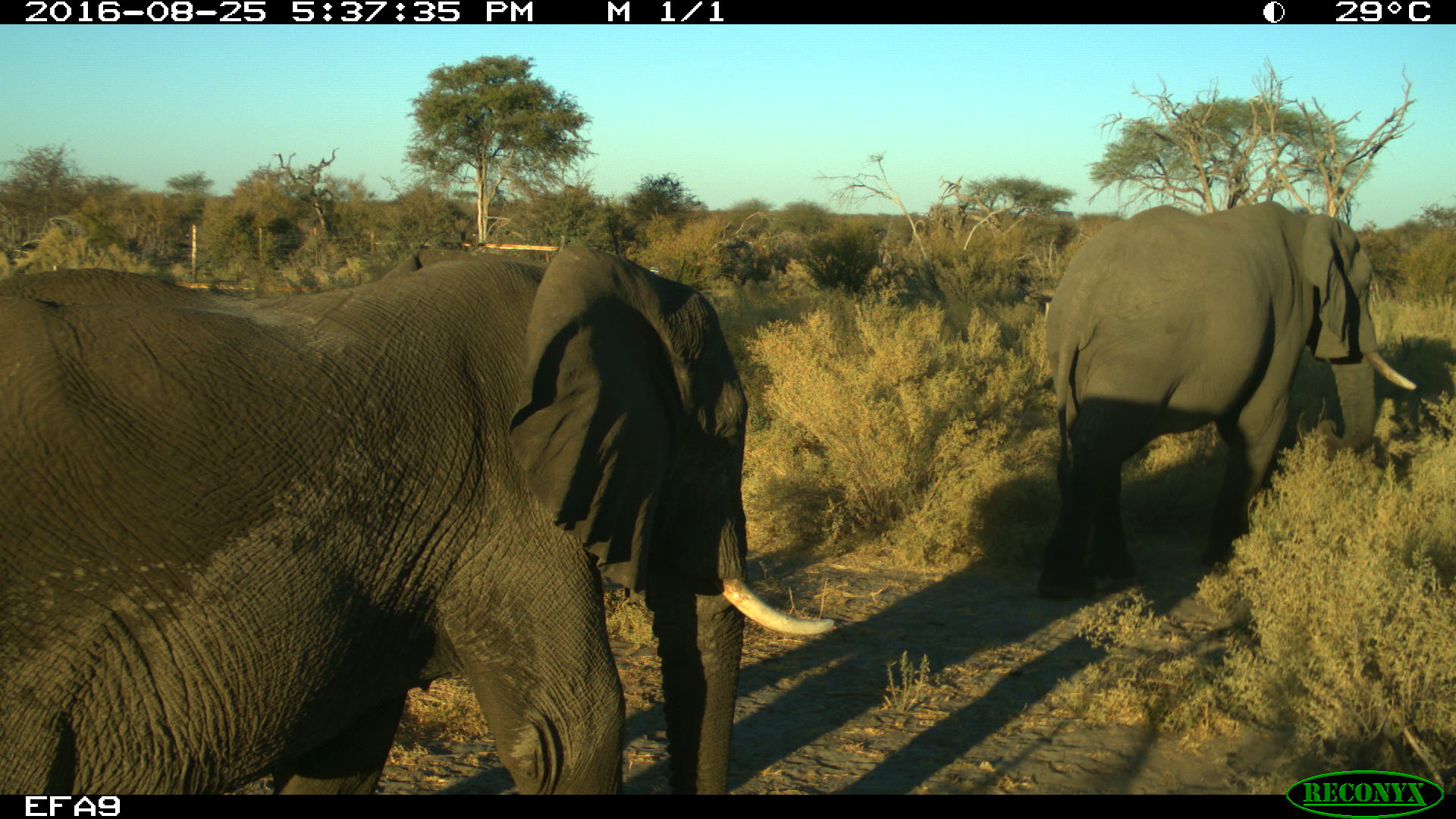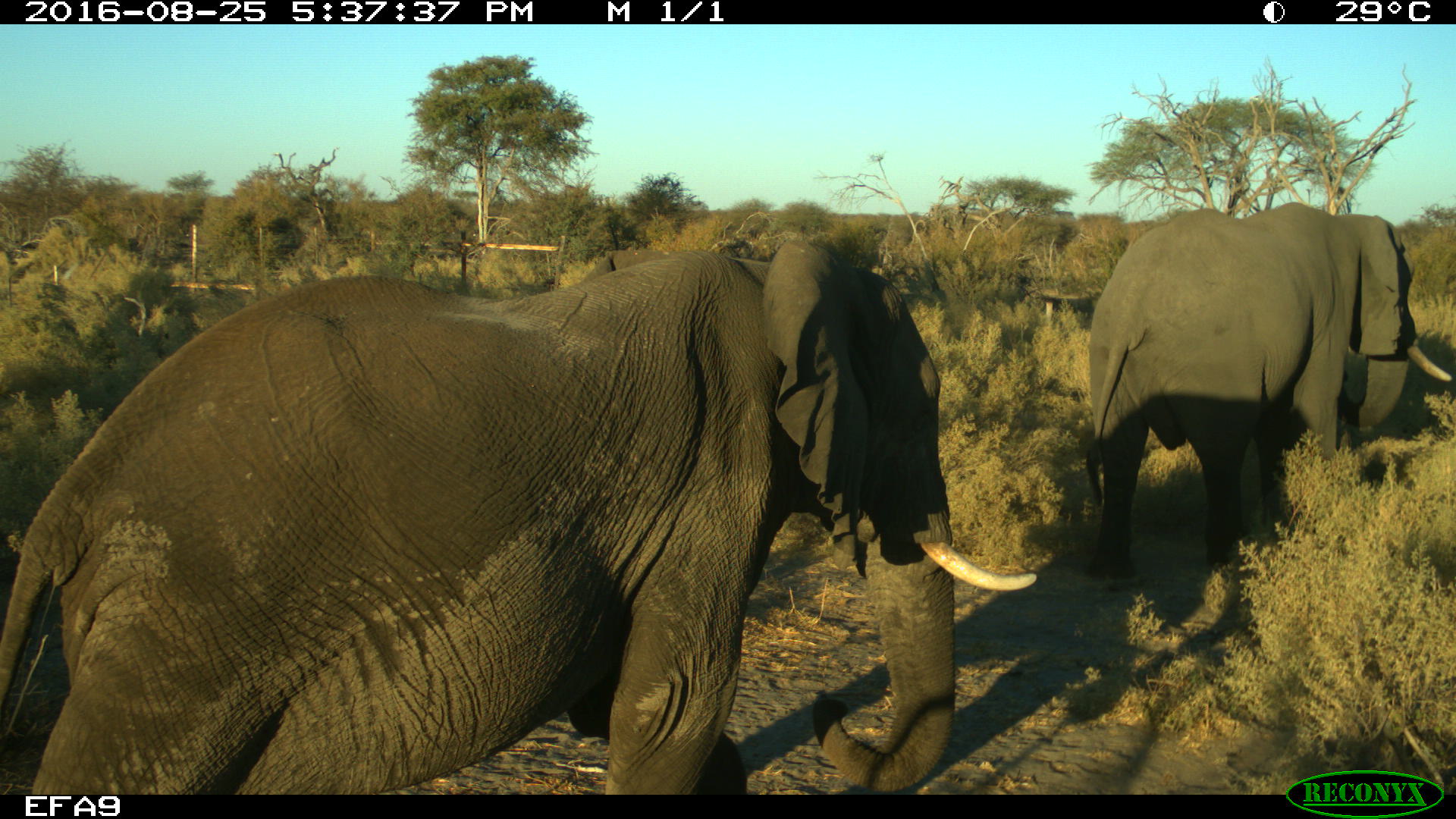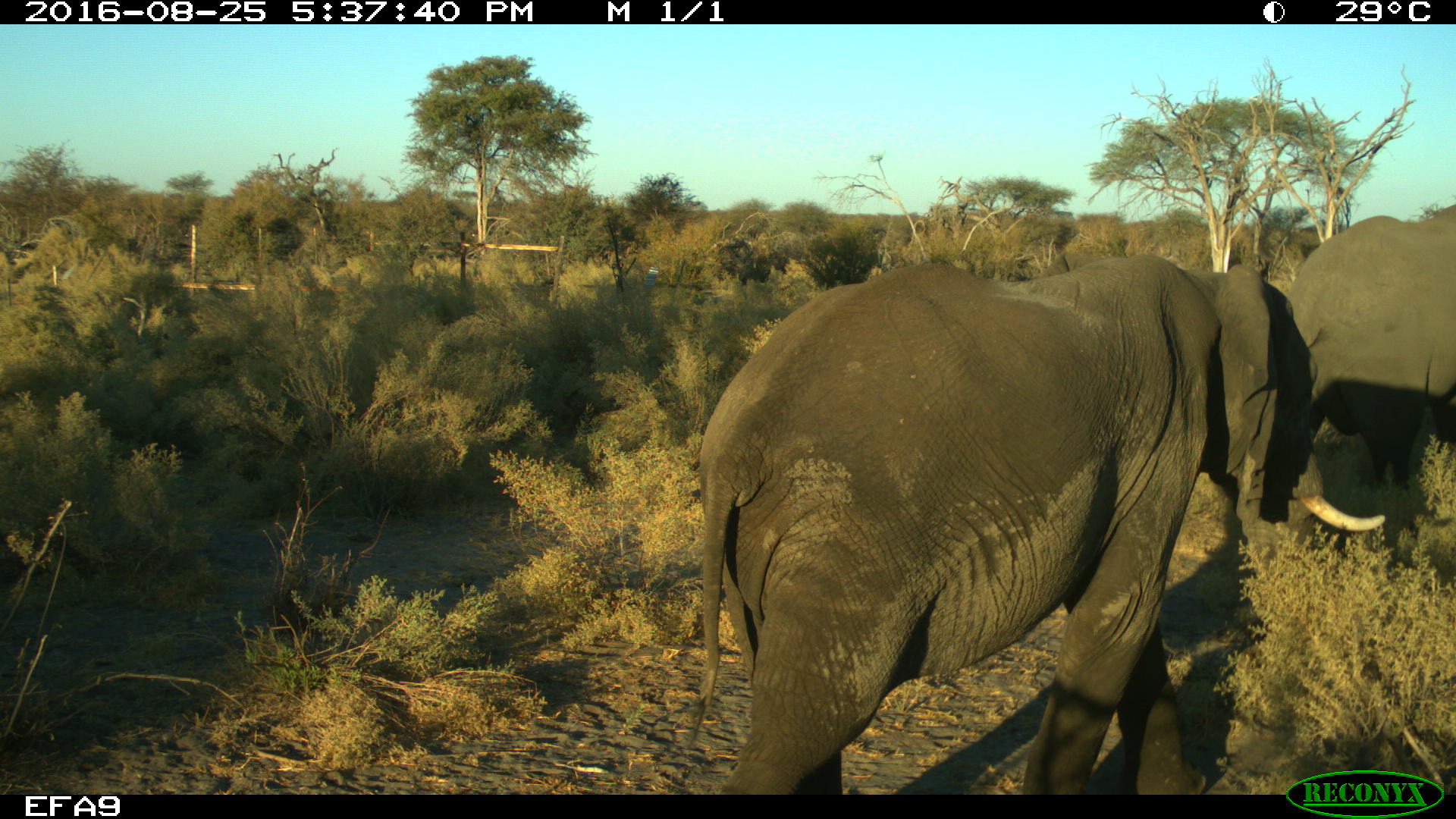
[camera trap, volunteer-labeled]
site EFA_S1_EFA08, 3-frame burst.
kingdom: Animalia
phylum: Chordata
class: Mammalia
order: Proboscidea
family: Elephantidae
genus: Loxodonta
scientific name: Loxodonta africana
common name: african bush elephant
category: elephant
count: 2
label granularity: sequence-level